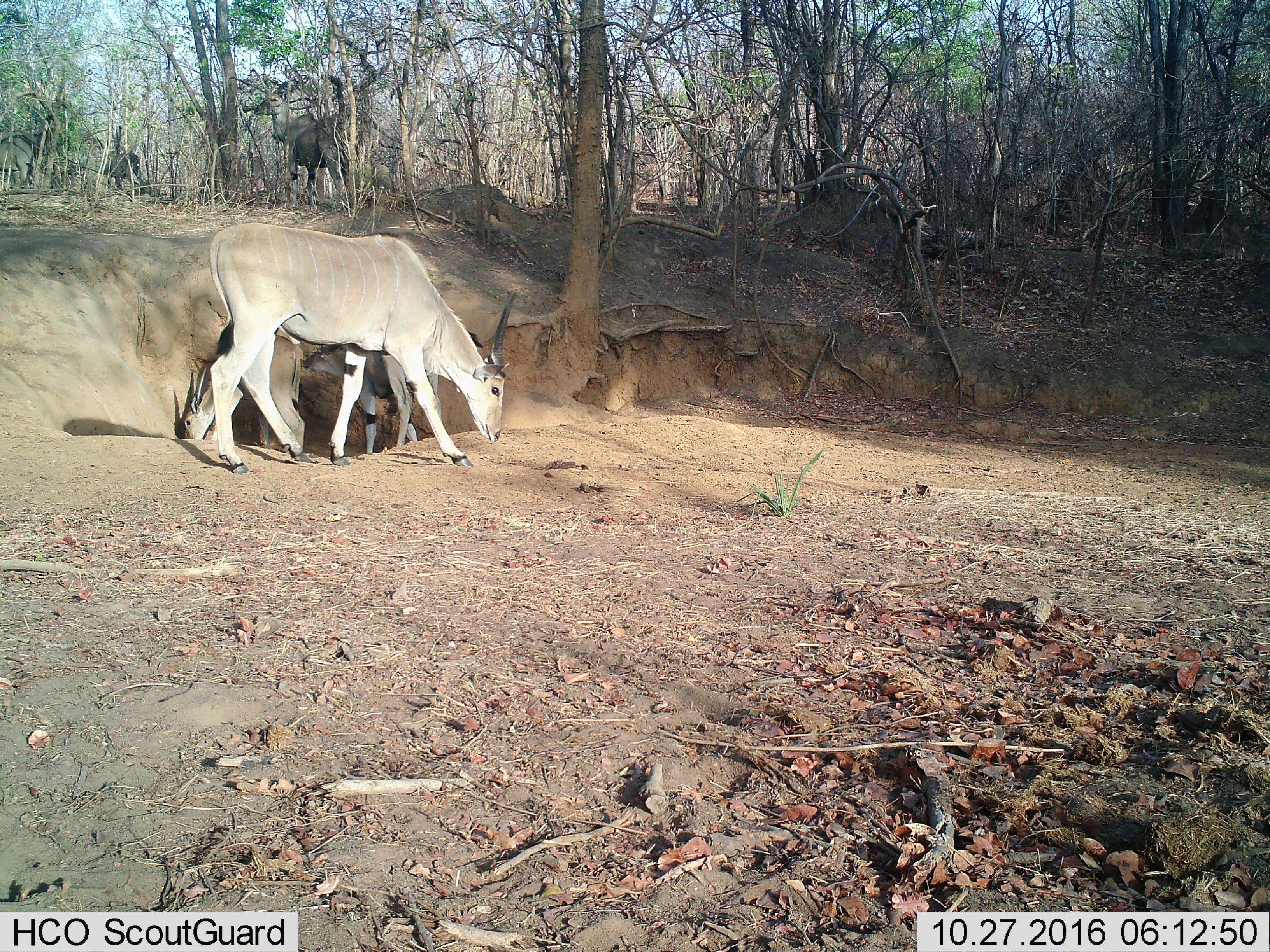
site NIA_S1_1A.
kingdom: Animalia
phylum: Chordata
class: Mammalia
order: Artiodactyla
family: Bovidae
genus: Tragelaphus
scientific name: Tragelaphus oryx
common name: eland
Eland (Tragelaphus oryx), count 5. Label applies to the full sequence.